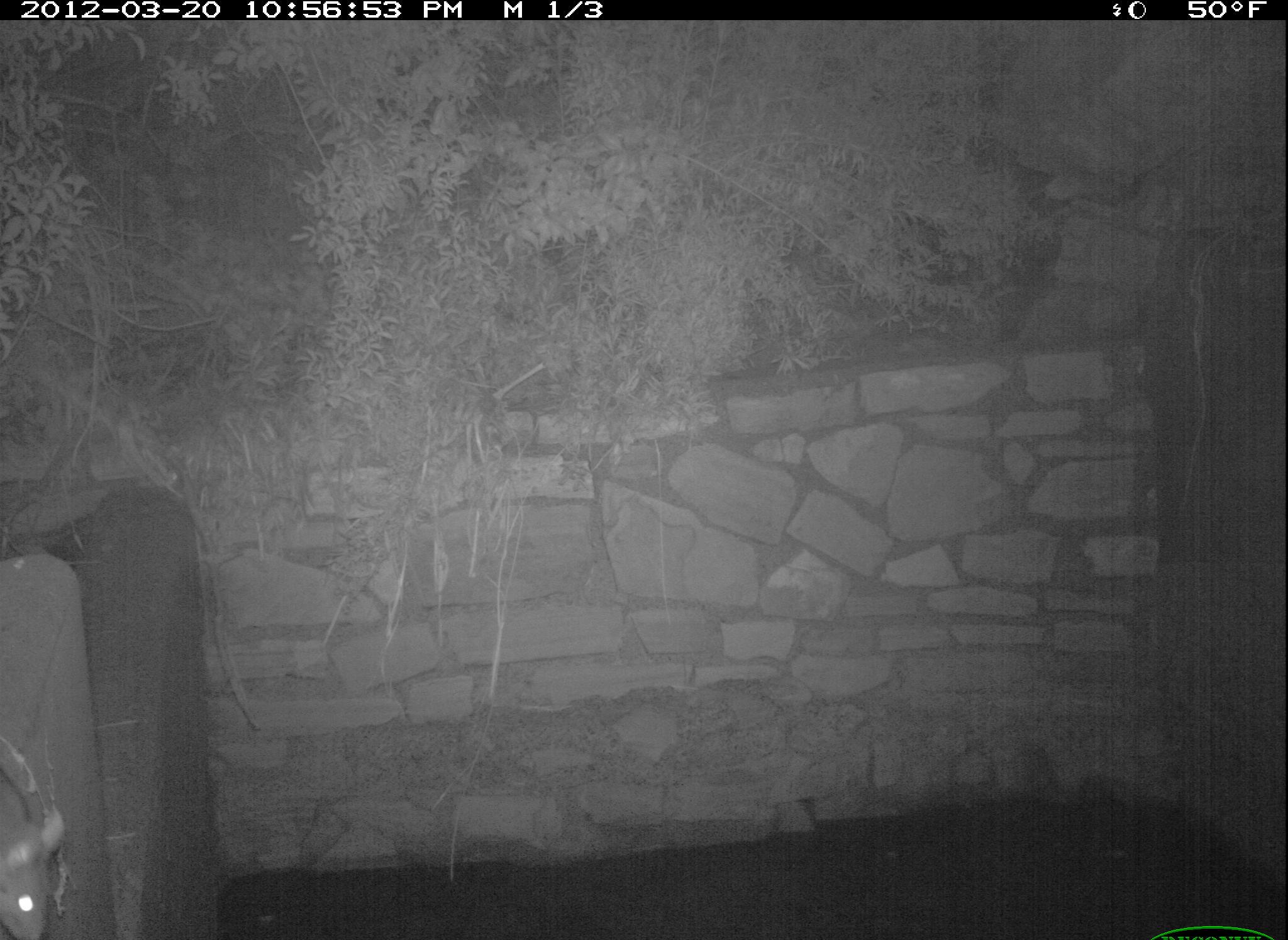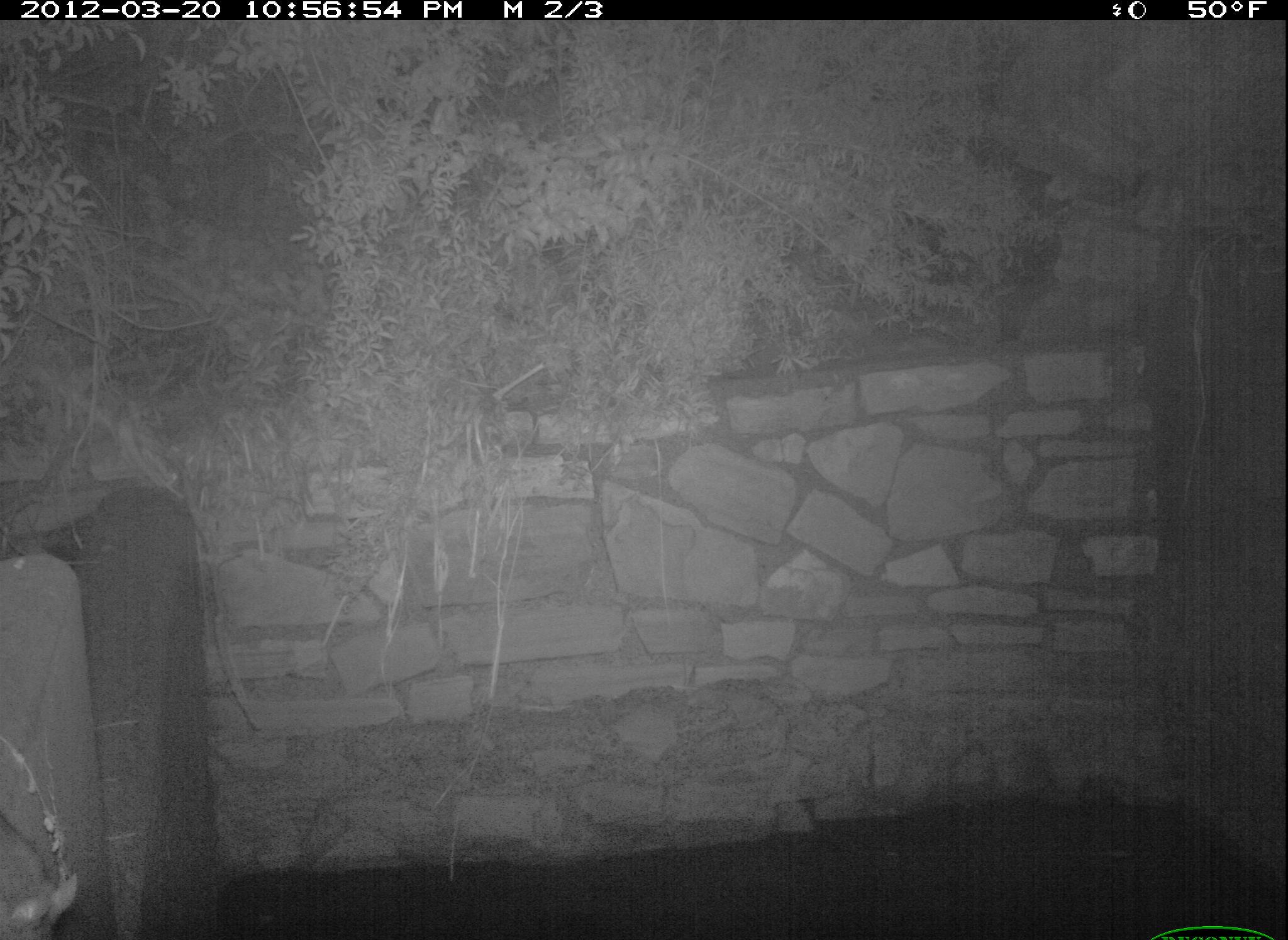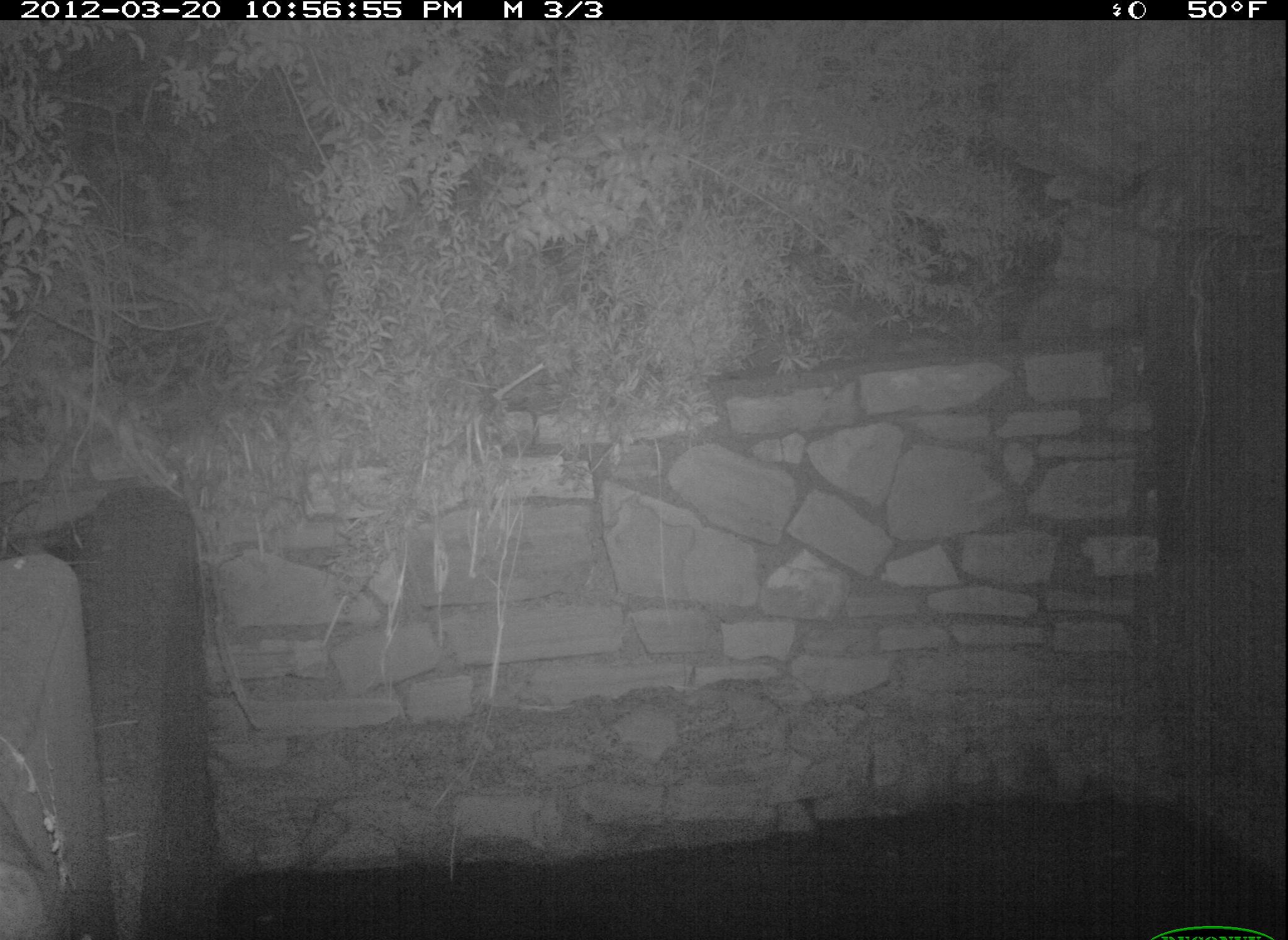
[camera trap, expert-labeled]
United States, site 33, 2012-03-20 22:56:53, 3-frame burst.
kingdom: Animalia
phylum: Chordata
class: Mammalia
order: Rodentia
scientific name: Rodentia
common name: rodent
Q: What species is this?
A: Rodent (Rodentia).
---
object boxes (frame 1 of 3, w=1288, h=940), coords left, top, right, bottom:
rodent: 0, 762, 87, 940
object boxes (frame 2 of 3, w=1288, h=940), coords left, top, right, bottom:
rodent: 0, 786, 92, 940